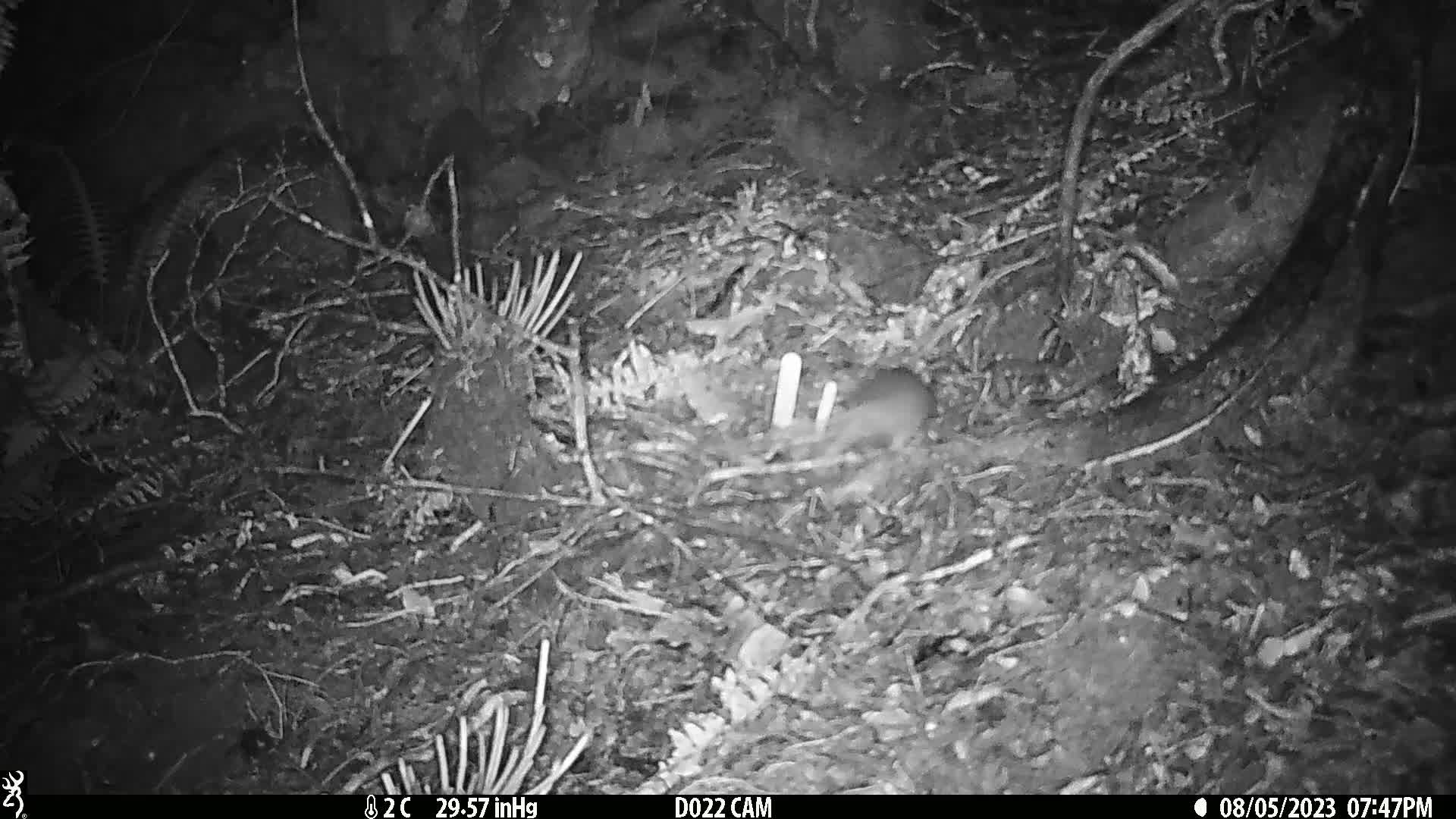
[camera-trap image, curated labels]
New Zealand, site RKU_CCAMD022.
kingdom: Animalia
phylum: Chordata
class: Mammalia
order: Rodentia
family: Muridae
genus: Rattus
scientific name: Rattus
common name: rat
Rat (Rattus).